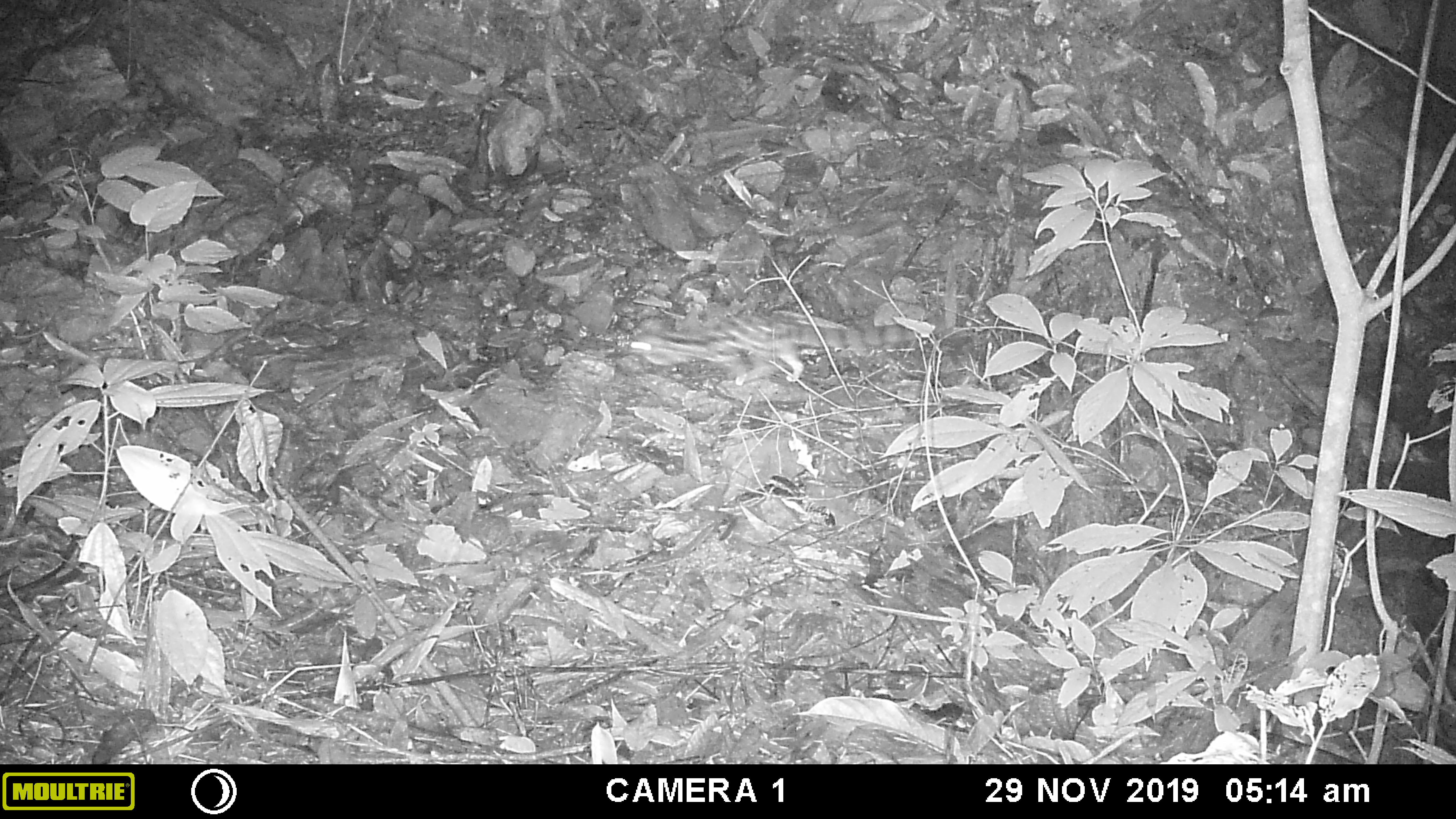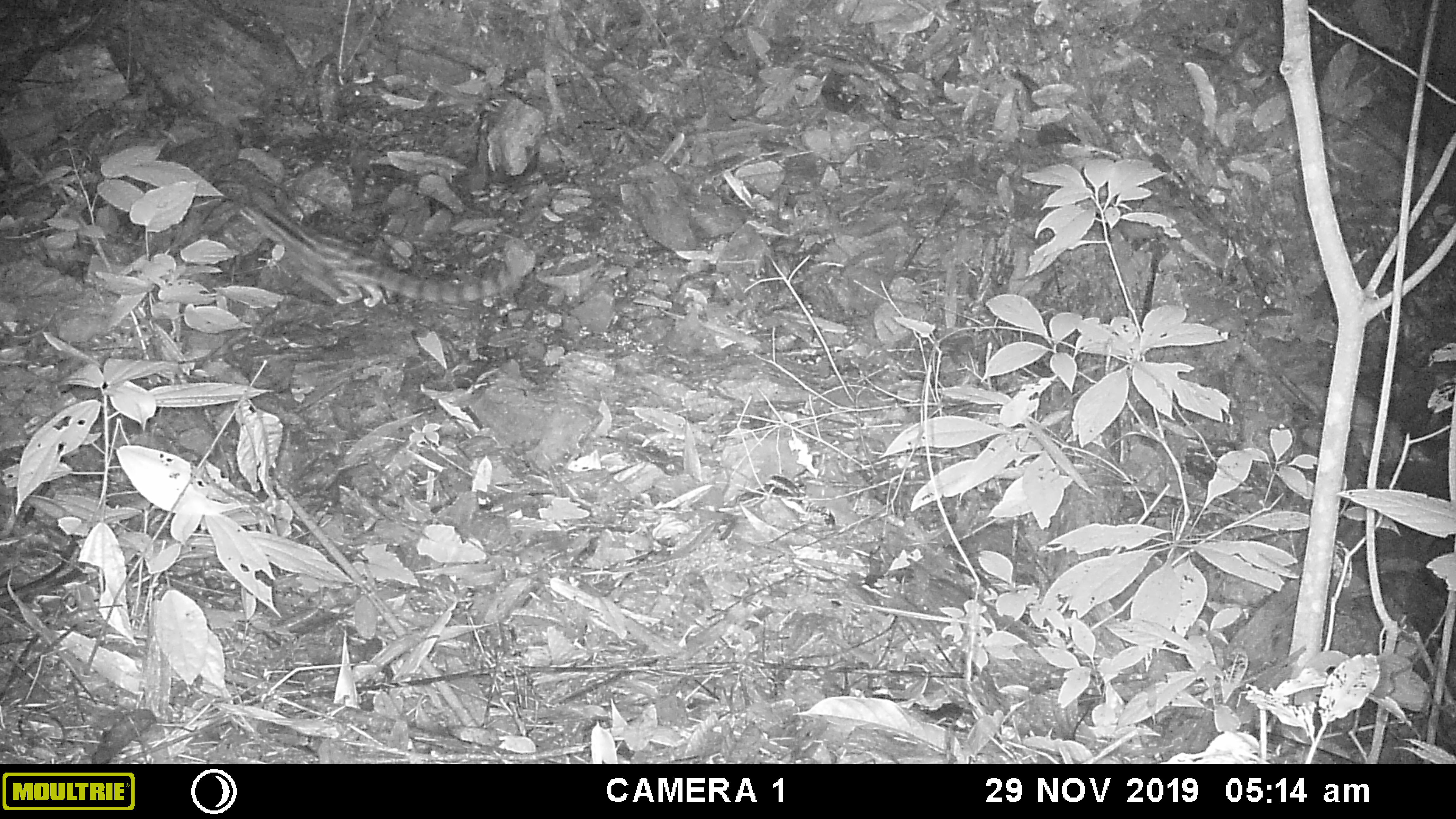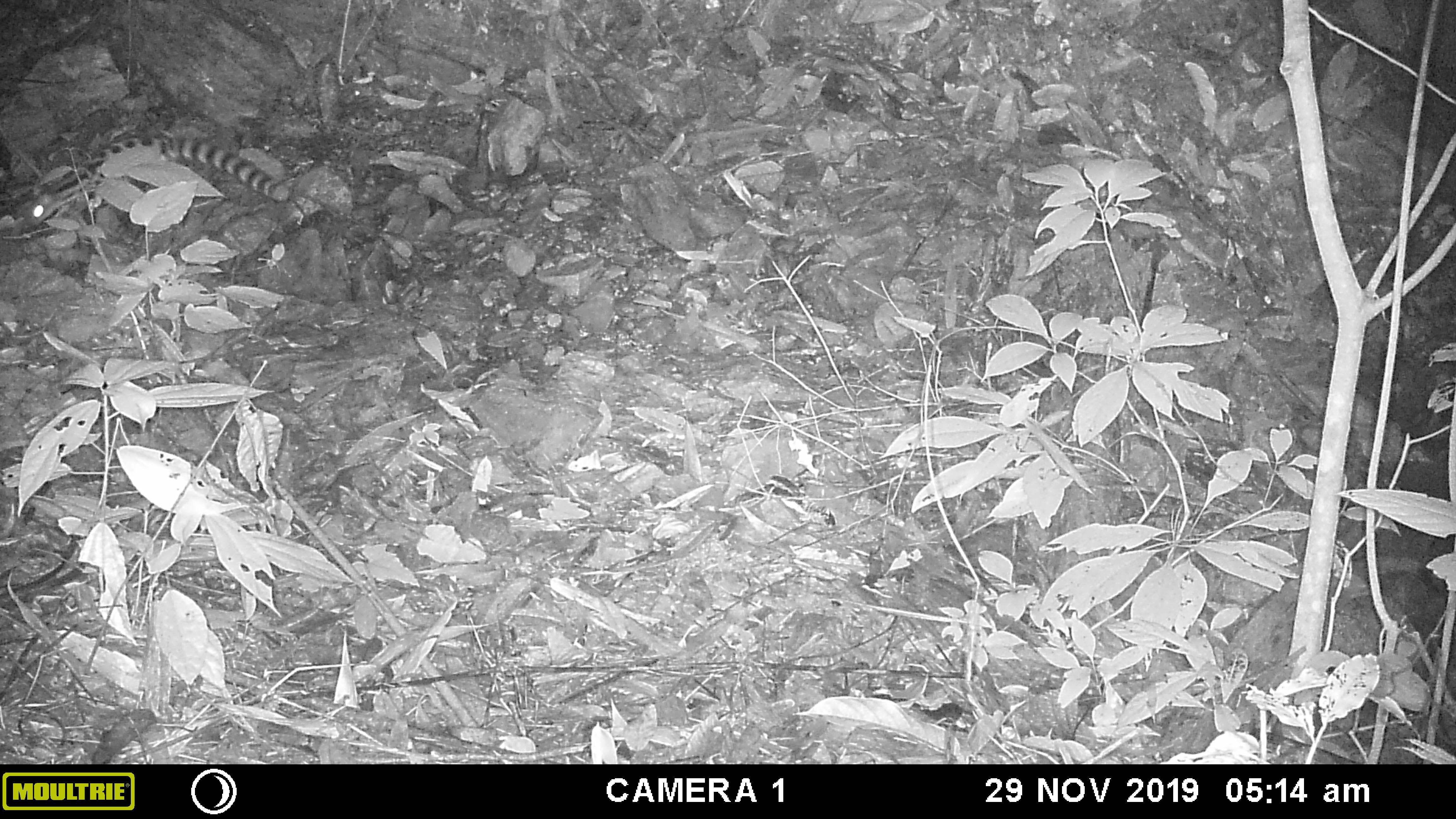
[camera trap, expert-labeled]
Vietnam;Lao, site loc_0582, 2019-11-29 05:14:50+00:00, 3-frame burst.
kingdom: Animalia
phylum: Chordata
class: Mammalia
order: Carnivora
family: Prionodontidae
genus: Prionodon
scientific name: Prionodon pardicolor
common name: spotted linsang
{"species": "spotted linsang (Prionodon pardicolor)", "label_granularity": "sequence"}